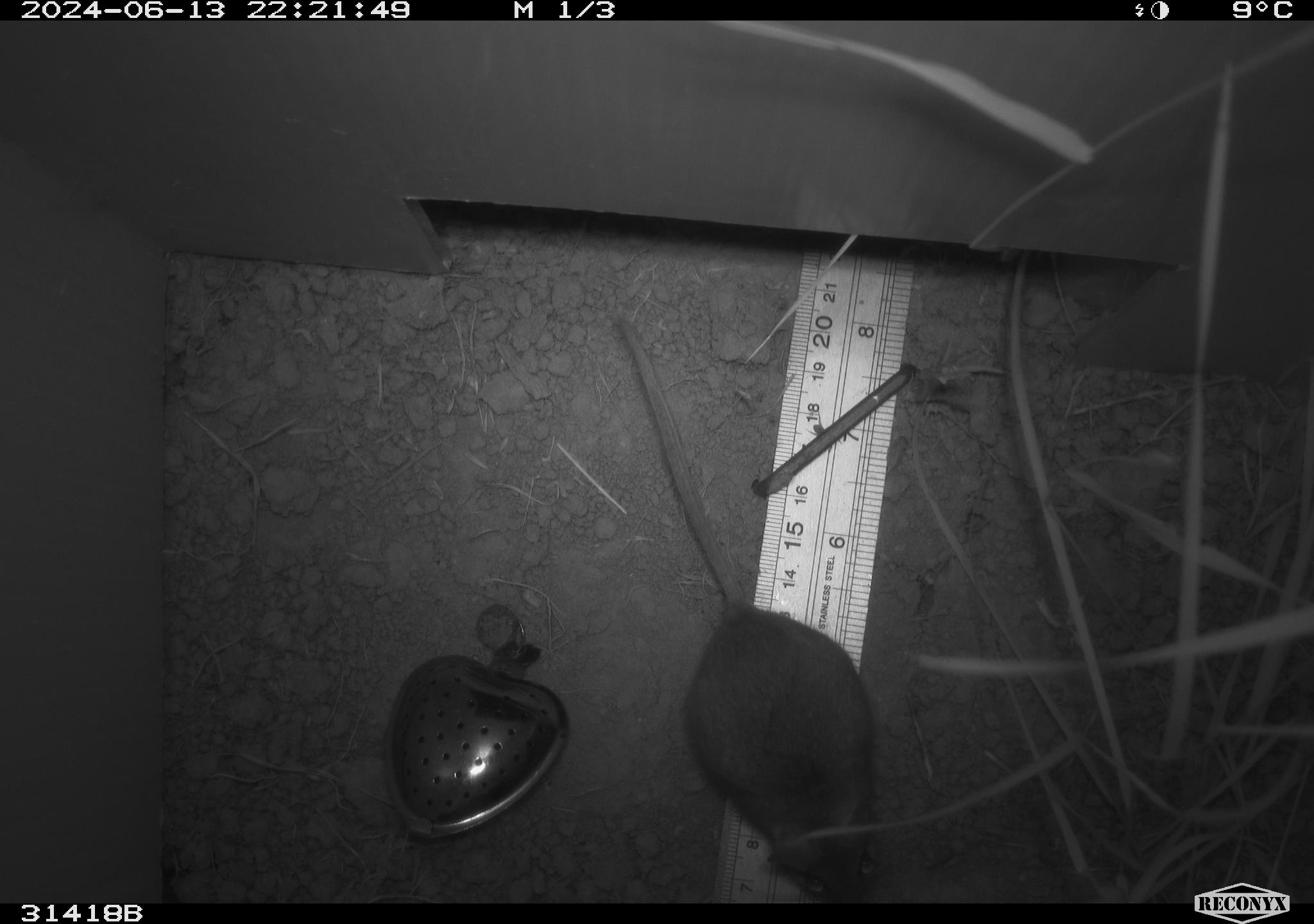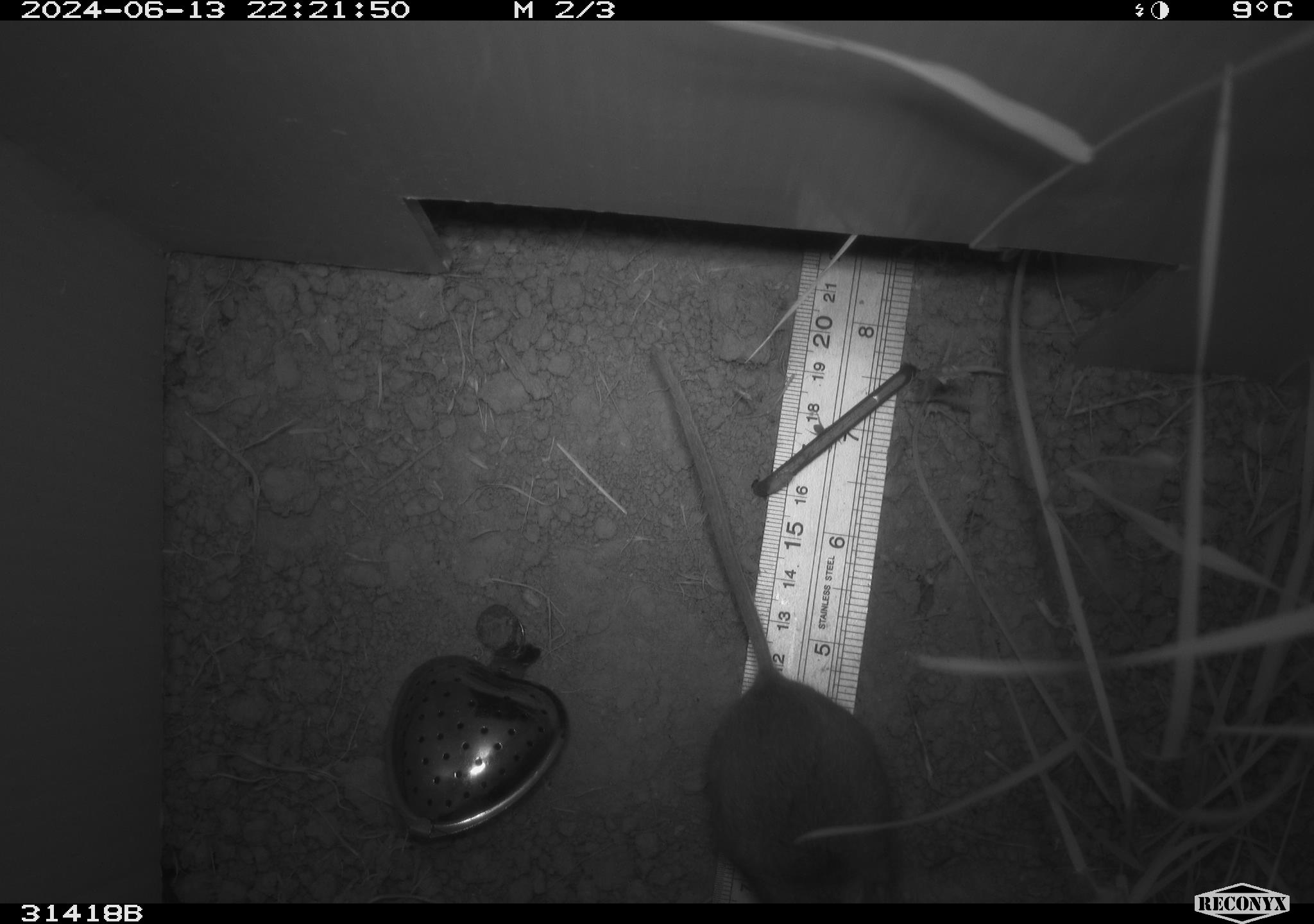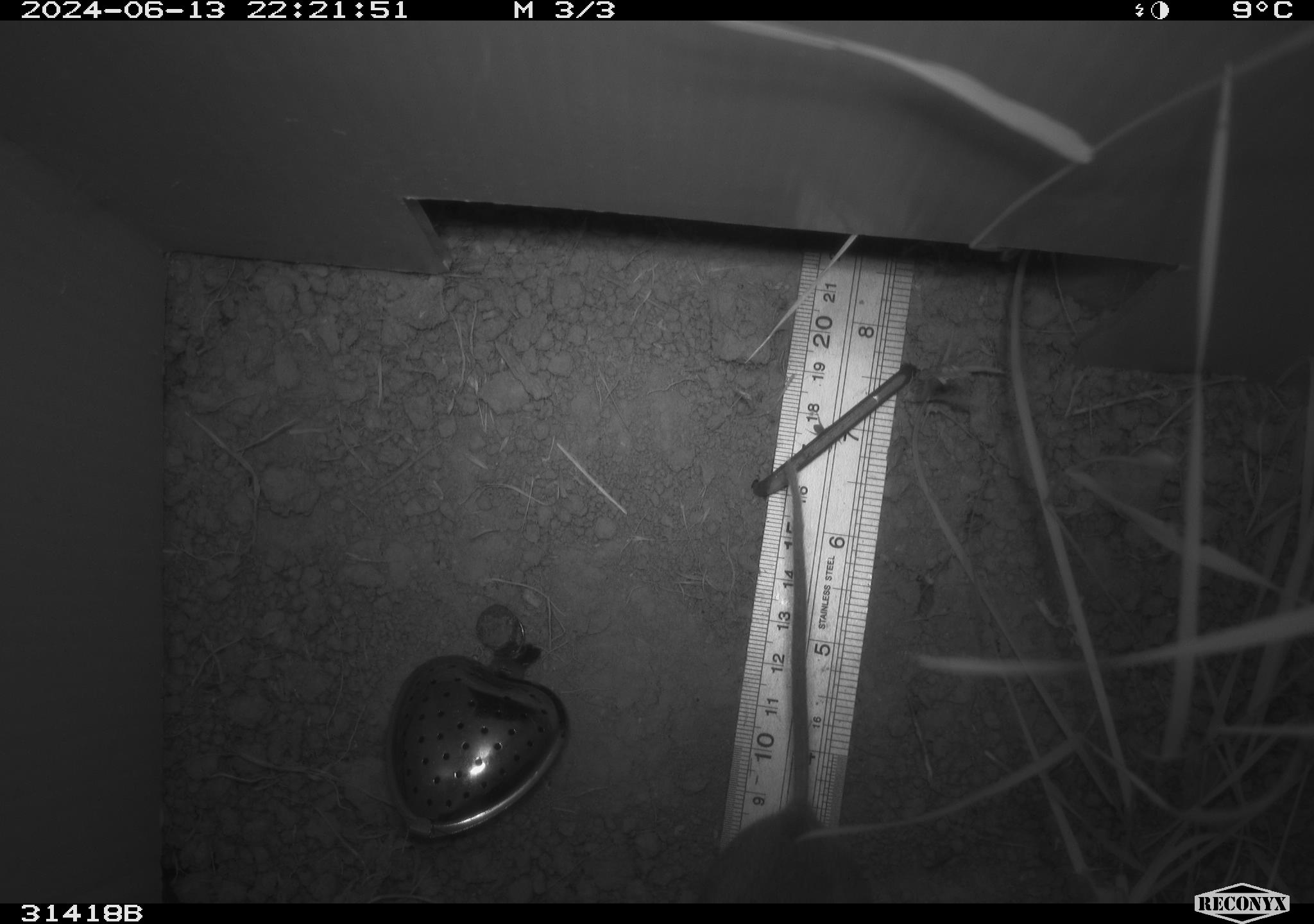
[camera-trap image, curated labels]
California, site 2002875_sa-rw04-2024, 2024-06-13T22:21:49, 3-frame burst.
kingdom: Animalia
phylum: Chordata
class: Mammalia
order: Rodentia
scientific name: Rodentia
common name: rodent